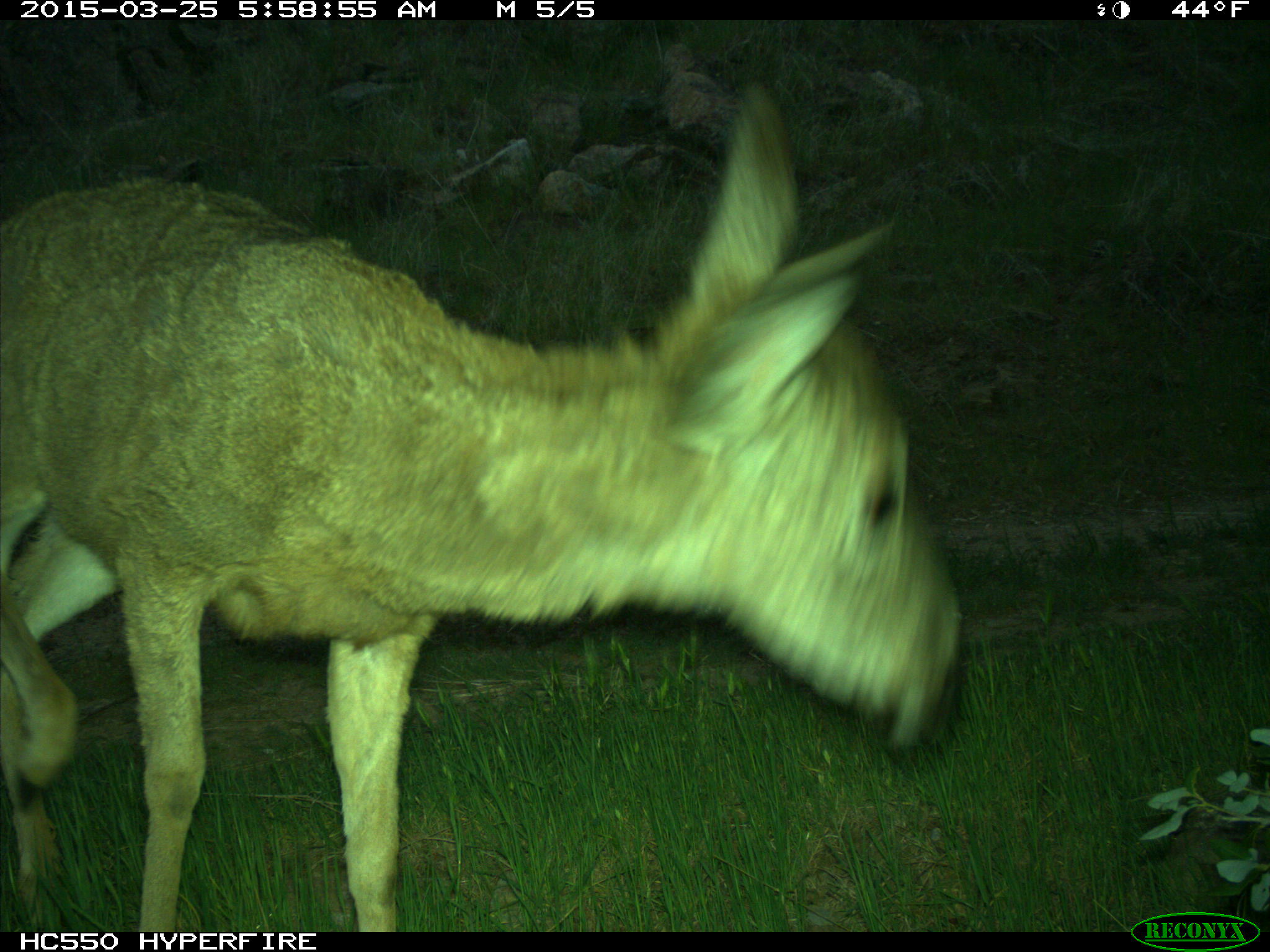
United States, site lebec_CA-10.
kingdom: Animalia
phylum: Chordata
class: Mammalia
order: Artiodactyla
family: Cervidae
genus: Odocoileus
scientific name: Odocoileus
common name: deer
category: unidentified deer